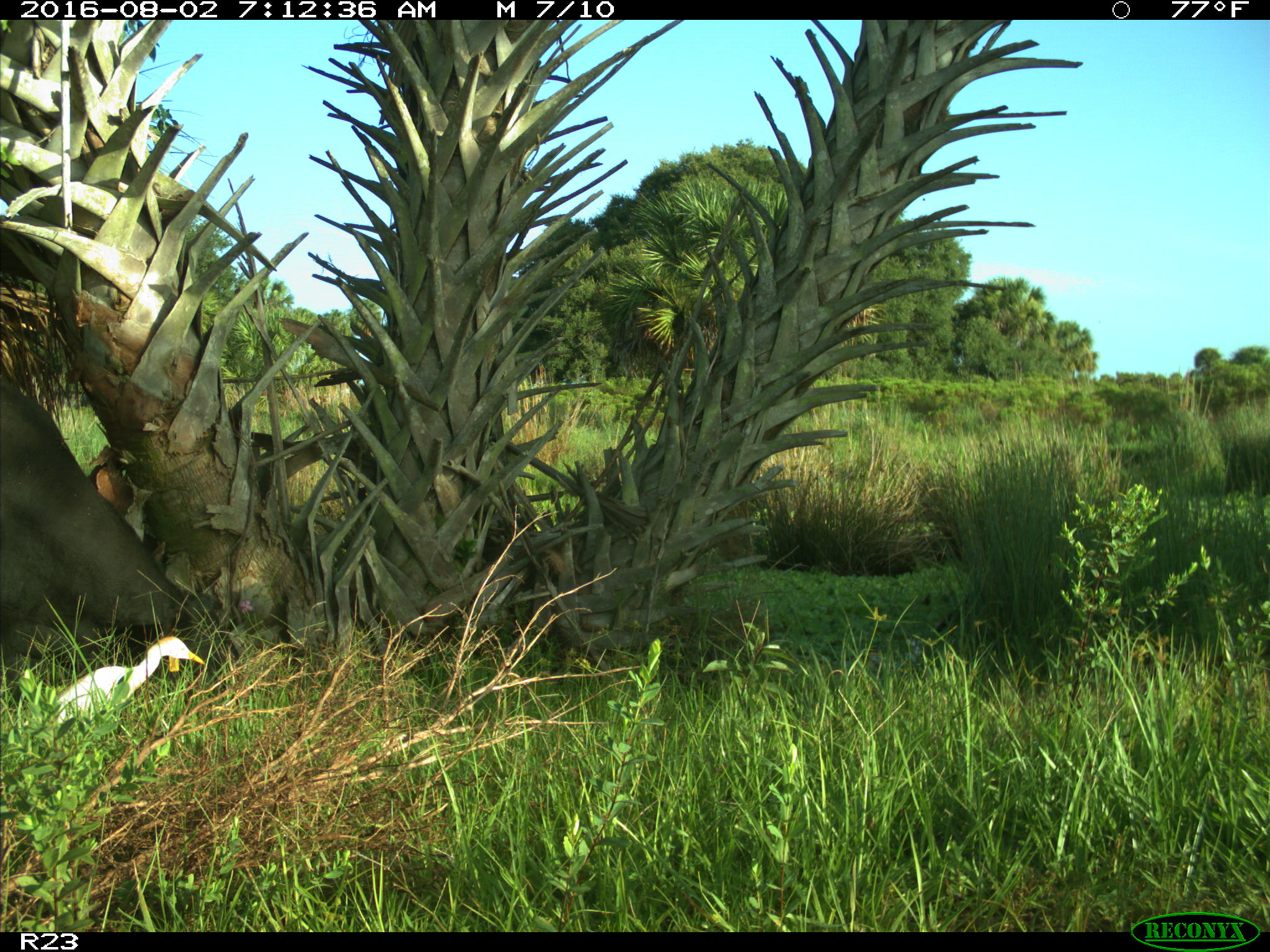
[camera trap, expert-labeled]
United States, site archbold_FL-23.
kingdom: Animalia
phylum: Chordata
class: Mammalia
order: Artiodactyla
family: Bovidae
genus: Bos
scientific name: Bos taurus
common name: domestic cow